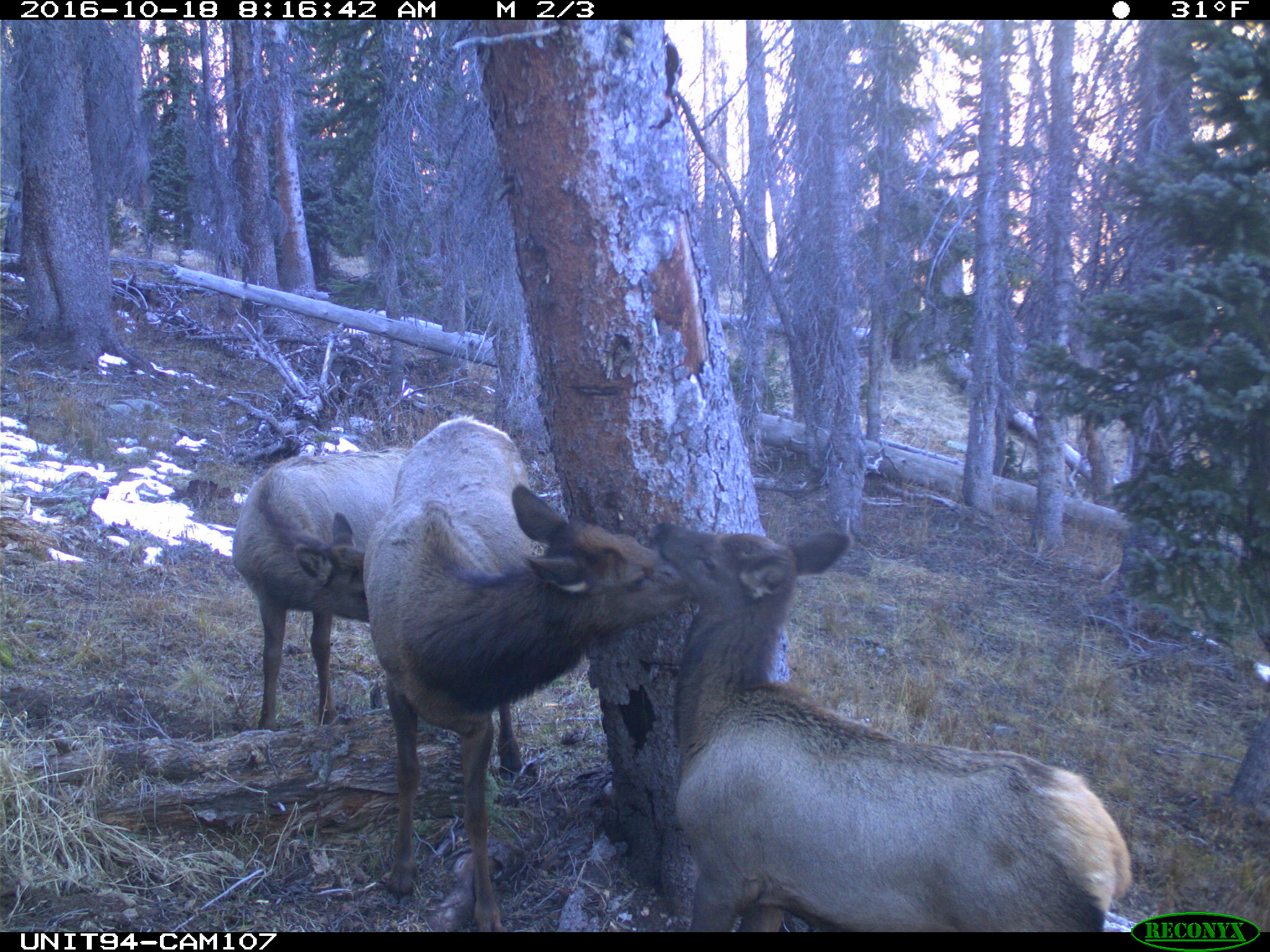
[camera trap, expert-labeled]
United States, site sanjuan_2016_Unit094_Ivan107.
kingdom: Animalia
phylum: Chordata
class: Mammalia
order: Artiodactyla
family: Cervidae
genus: Cervus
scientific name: Cervus elaphus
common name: red deer